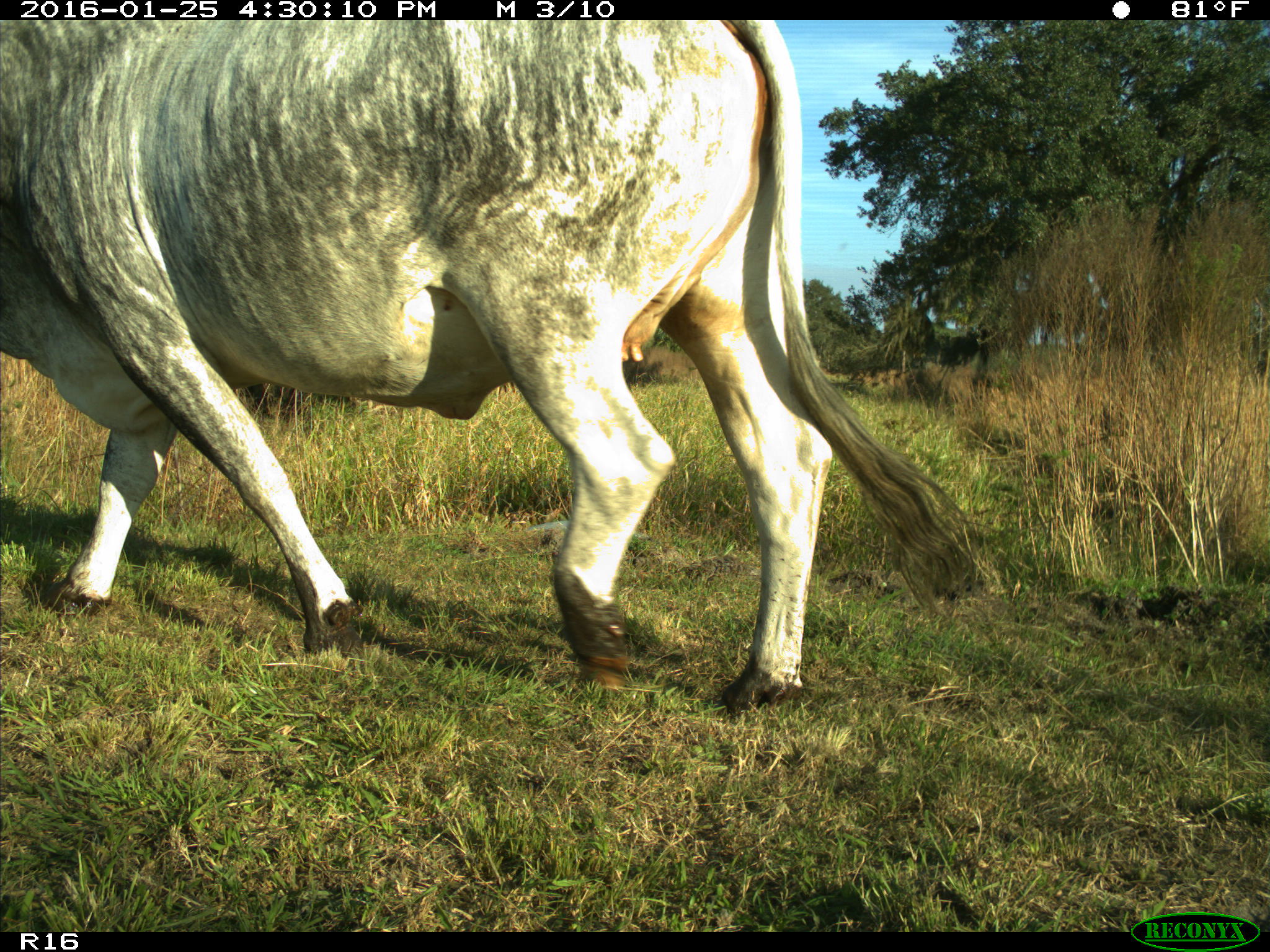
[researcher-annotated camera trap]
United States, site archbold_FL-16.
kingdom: Animalia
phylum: Chordata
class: Mammalia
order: Artiodactyla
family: Bovidae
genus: Bos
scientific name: Bos taurus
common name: domestic cow